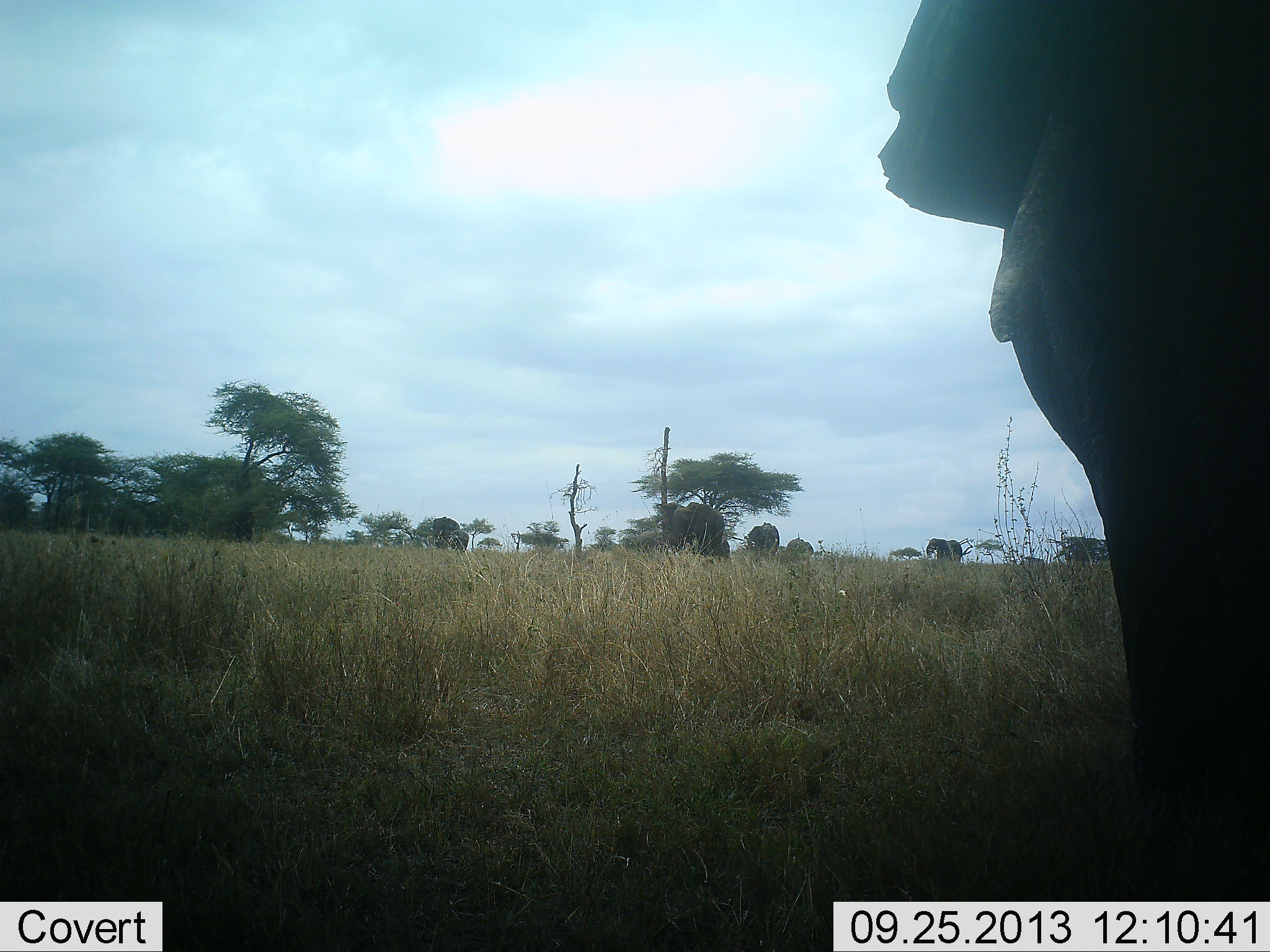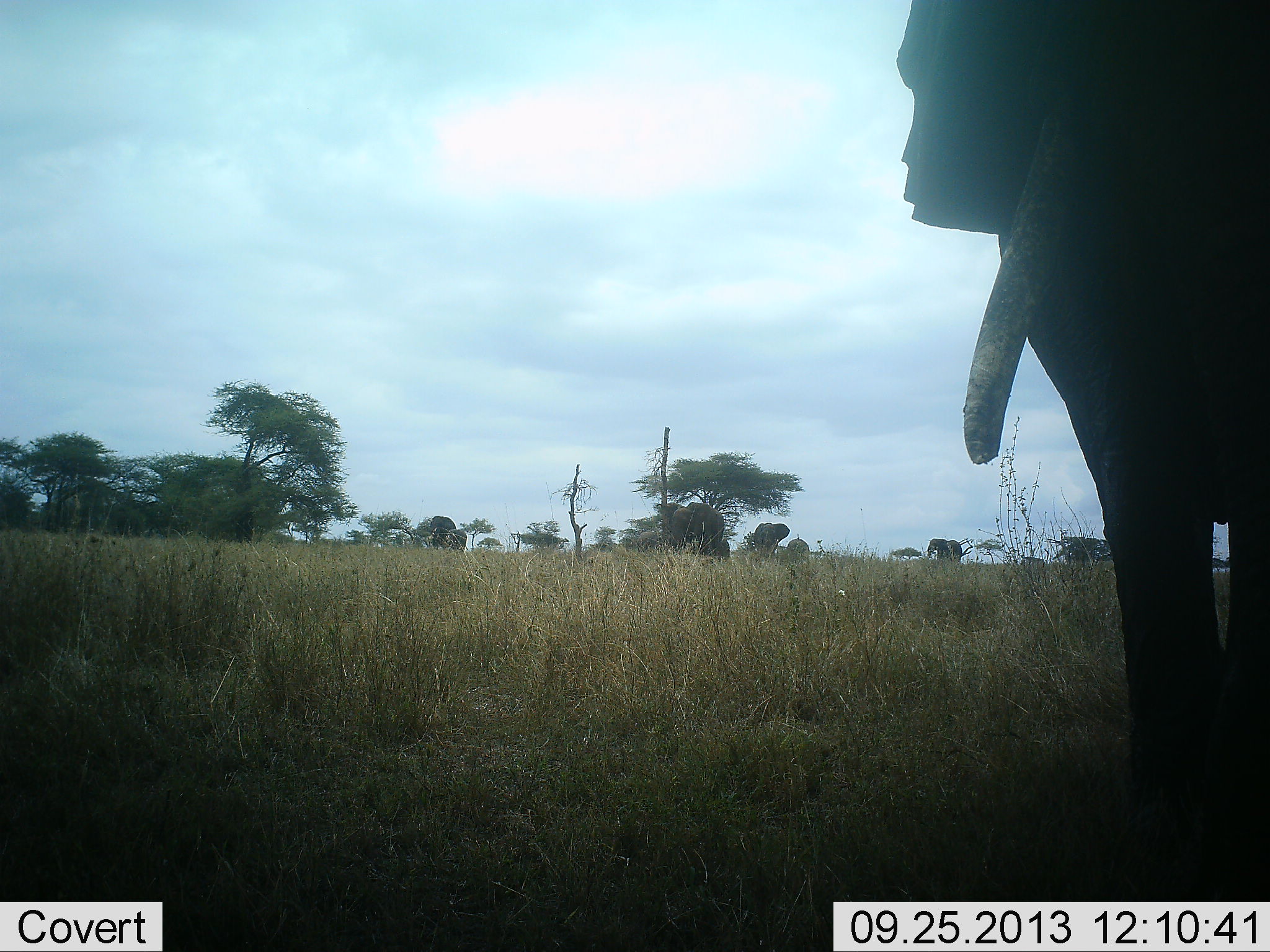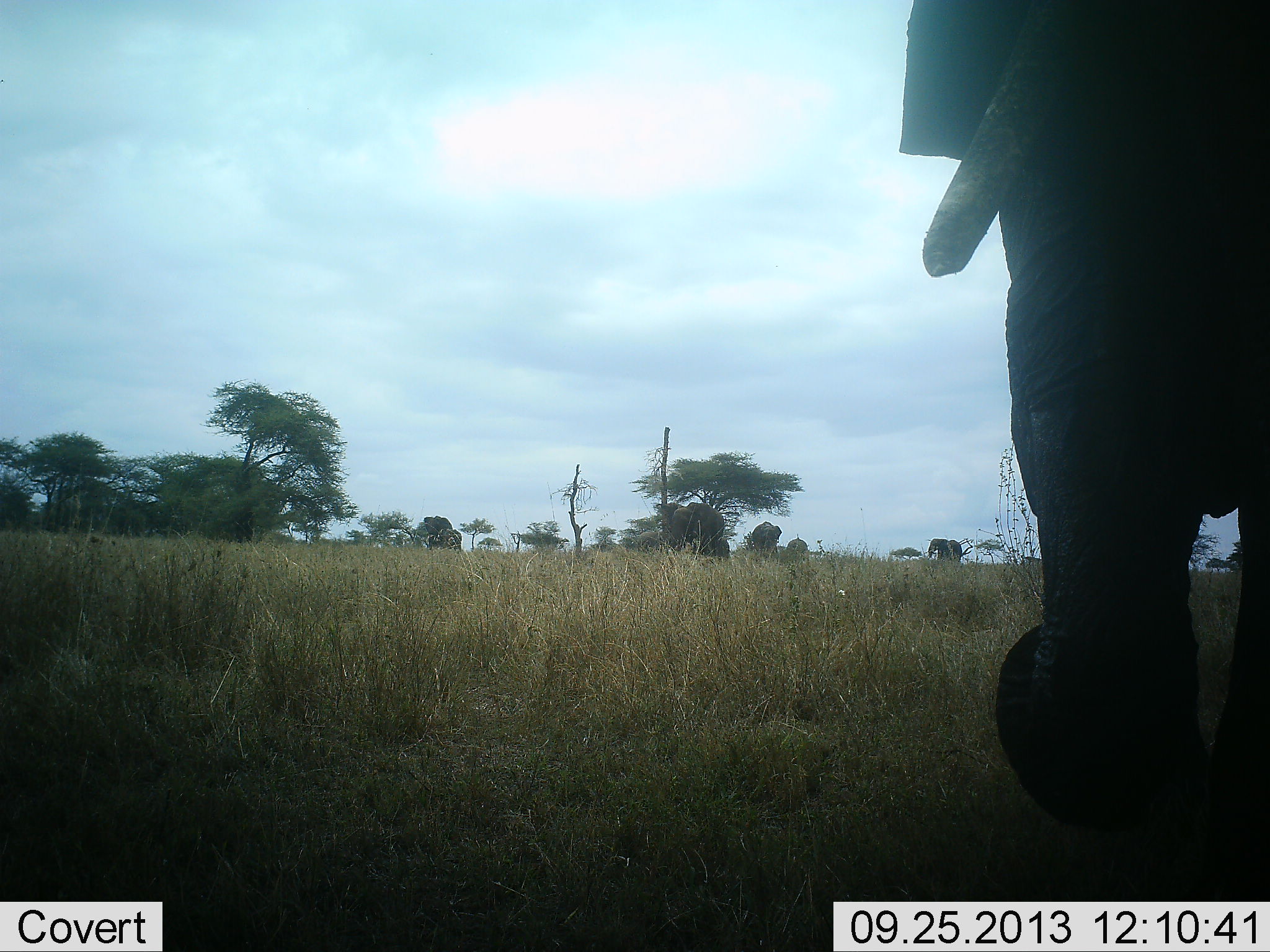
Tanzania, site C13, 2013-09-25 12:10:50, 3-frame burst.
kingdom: Animalia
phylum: Chordata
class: Mammalia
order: Proboscidea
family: Elephantidae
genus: Loxodonta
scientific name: Loxodonta africana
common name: african bush elephant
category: elephant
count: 5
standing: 86%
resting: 5%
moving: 38%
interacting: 5%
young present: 10%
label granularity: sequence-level